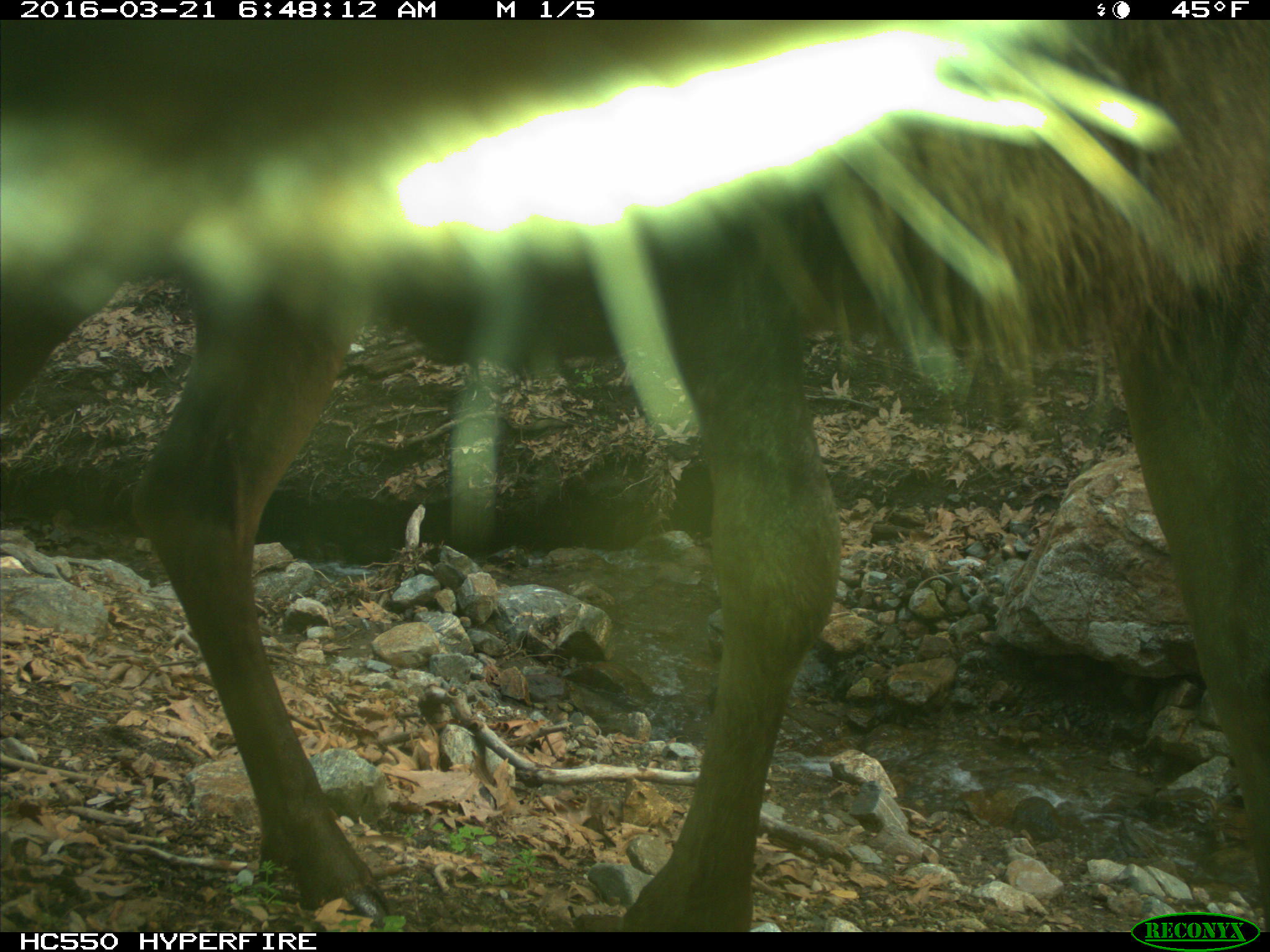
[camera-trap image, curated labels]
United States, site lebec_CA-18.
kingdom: Animalia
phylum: Chordata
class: Mammalia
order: Artiodactyla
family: Cervidae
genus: Cervus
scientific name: Cervus canadensis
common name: elk